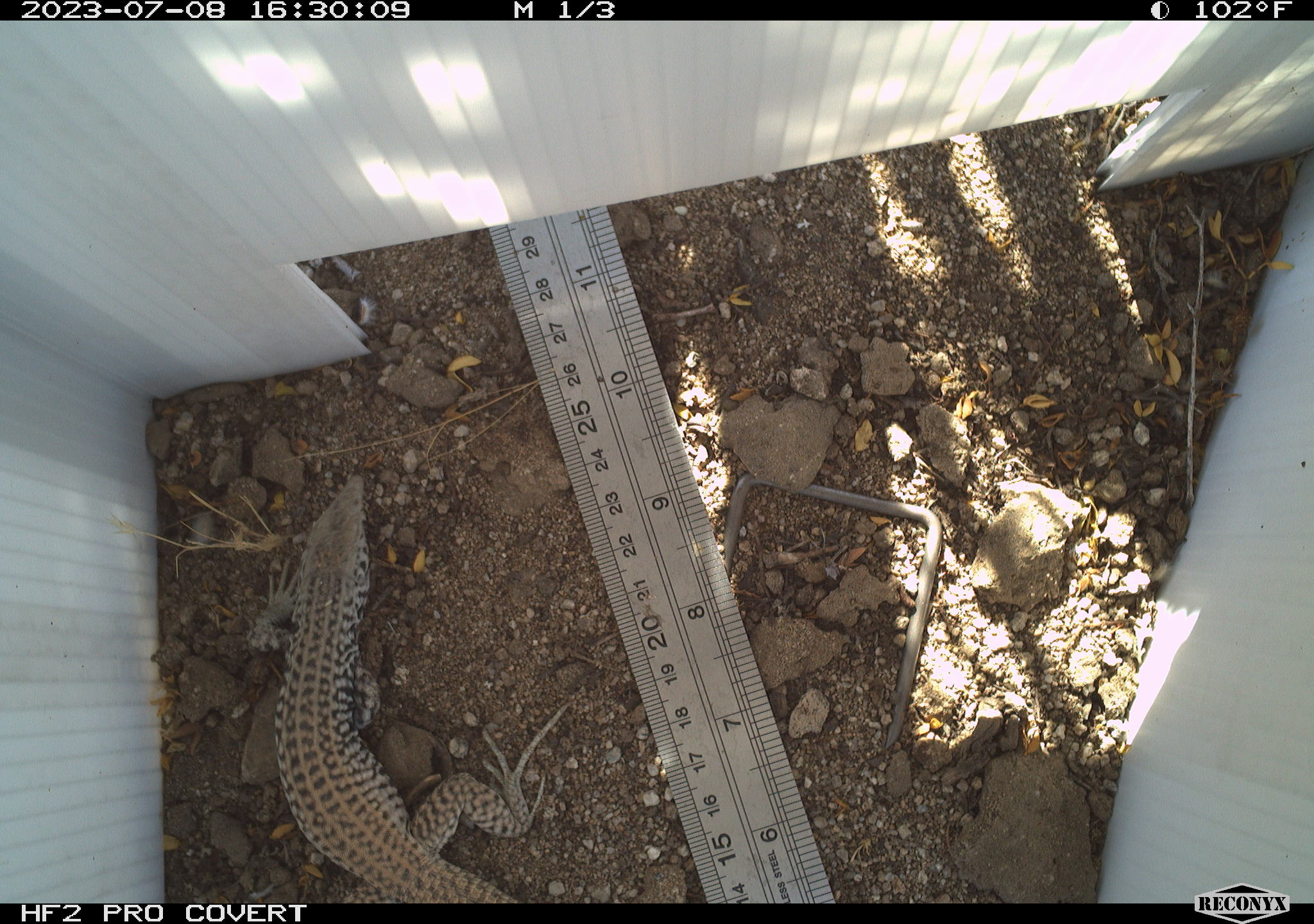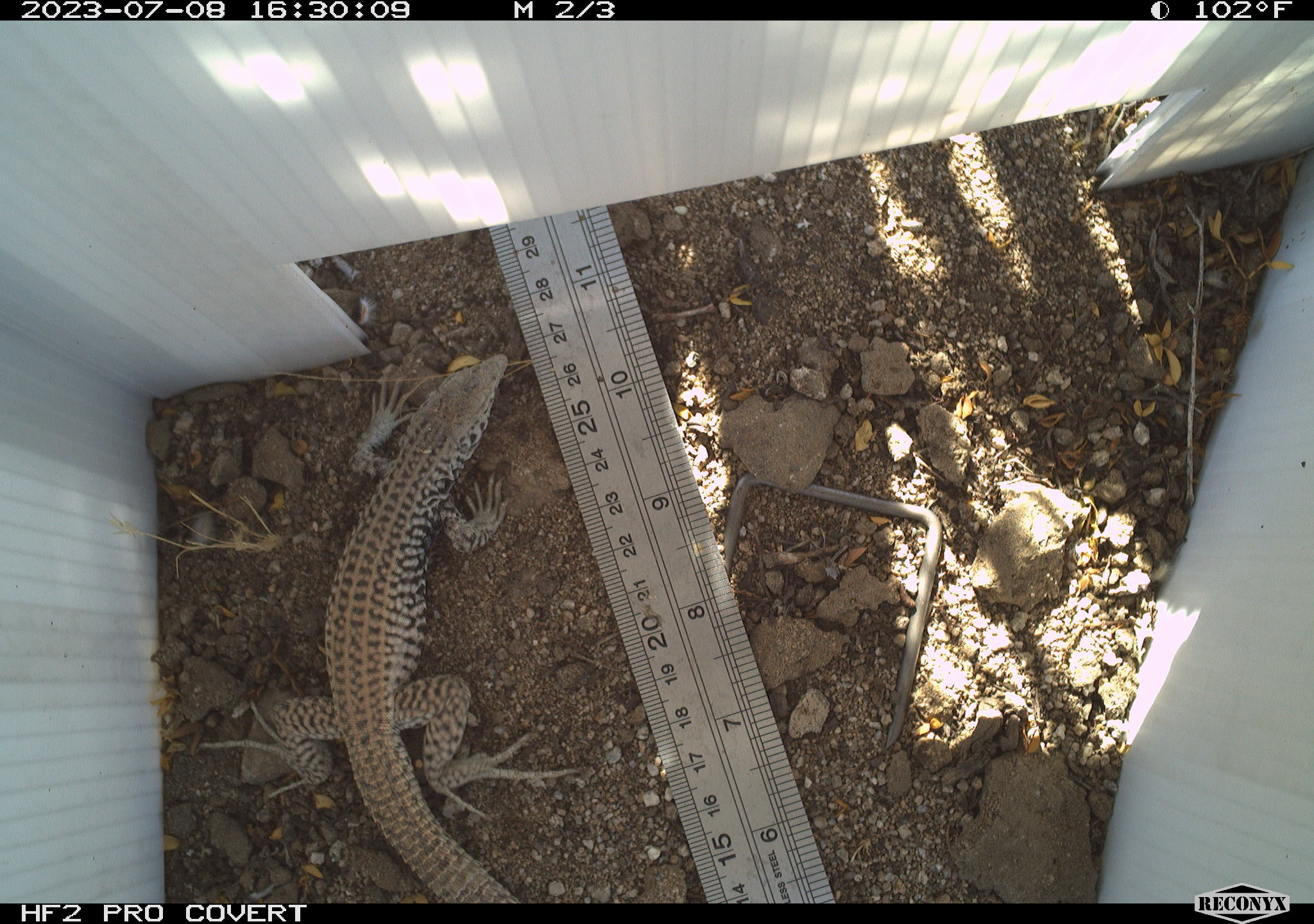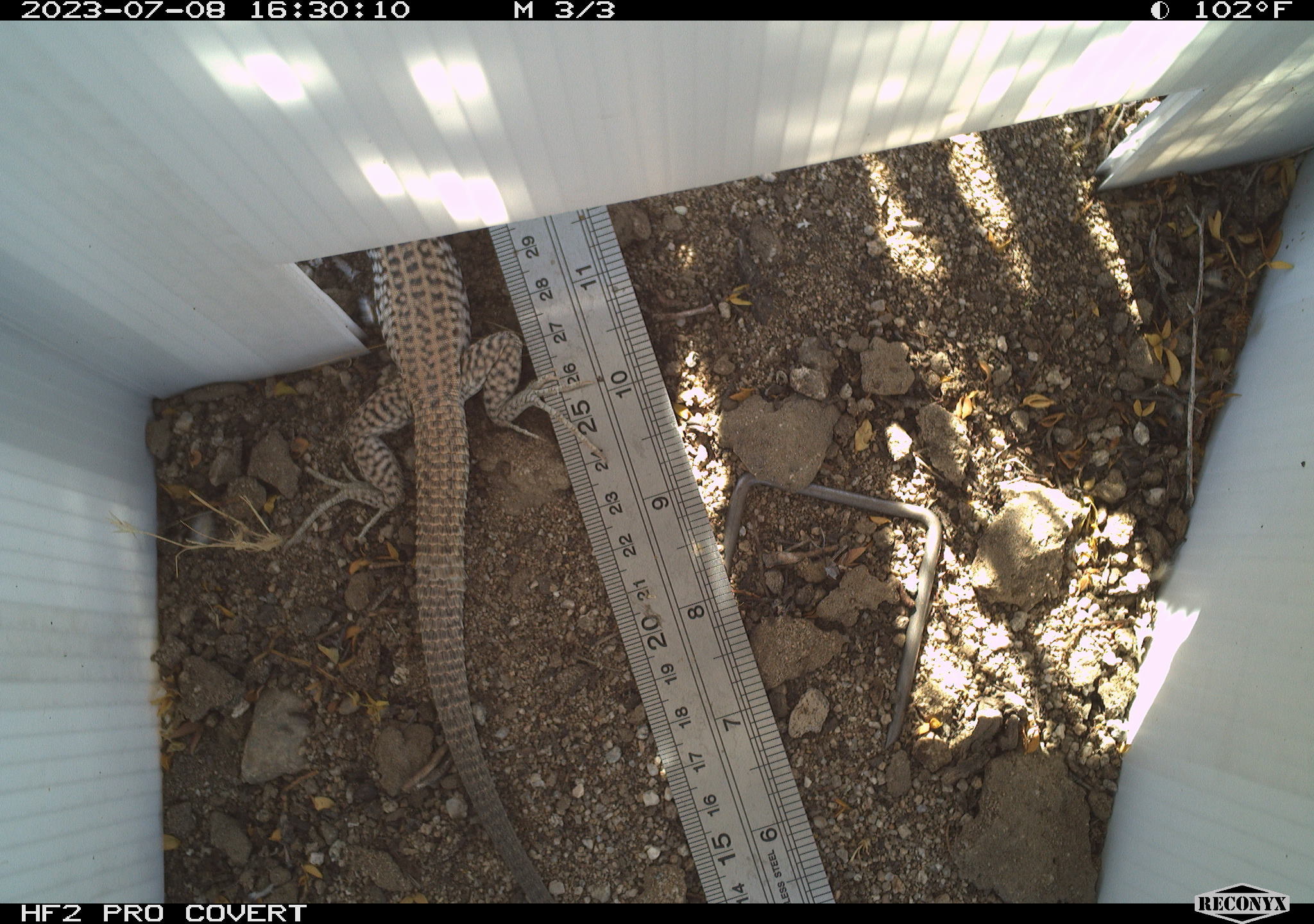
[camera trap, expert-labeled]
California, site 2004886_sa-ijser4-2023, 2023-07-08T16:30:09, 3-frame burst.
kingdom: Animalia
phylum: Chordata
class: Reptilia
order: Squamata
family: Teiidae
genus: Aspidoscelis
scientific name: Aspidoscelis tigris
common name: western whiptail